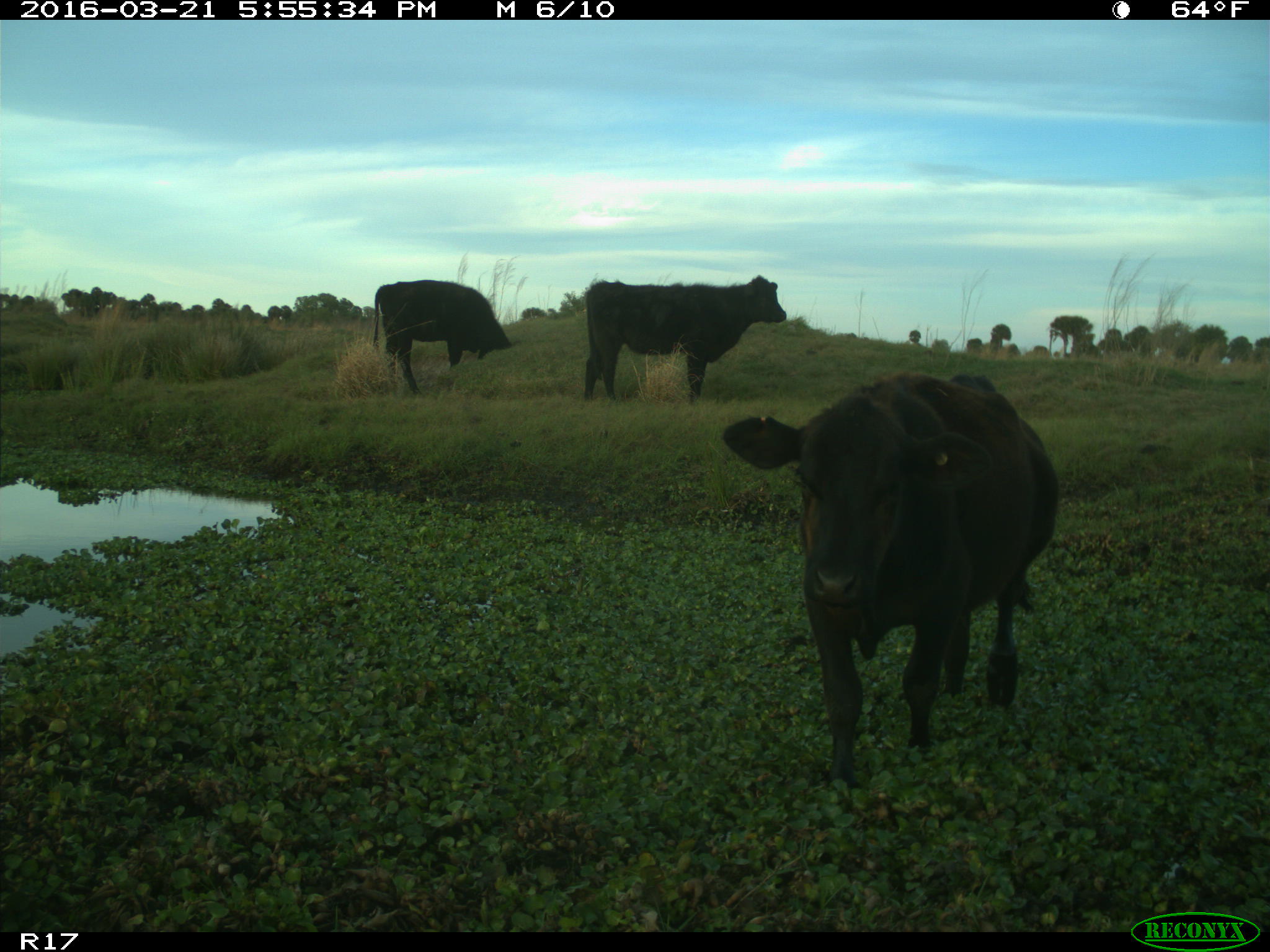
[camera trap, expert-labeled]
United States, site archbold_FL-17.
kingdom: Animalia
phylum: Chordata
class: Mammalia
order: Artiodactyla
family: Bovidae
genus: Bos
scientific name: Bos taurus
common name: domestic cow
Bos taurus (domestic cow).